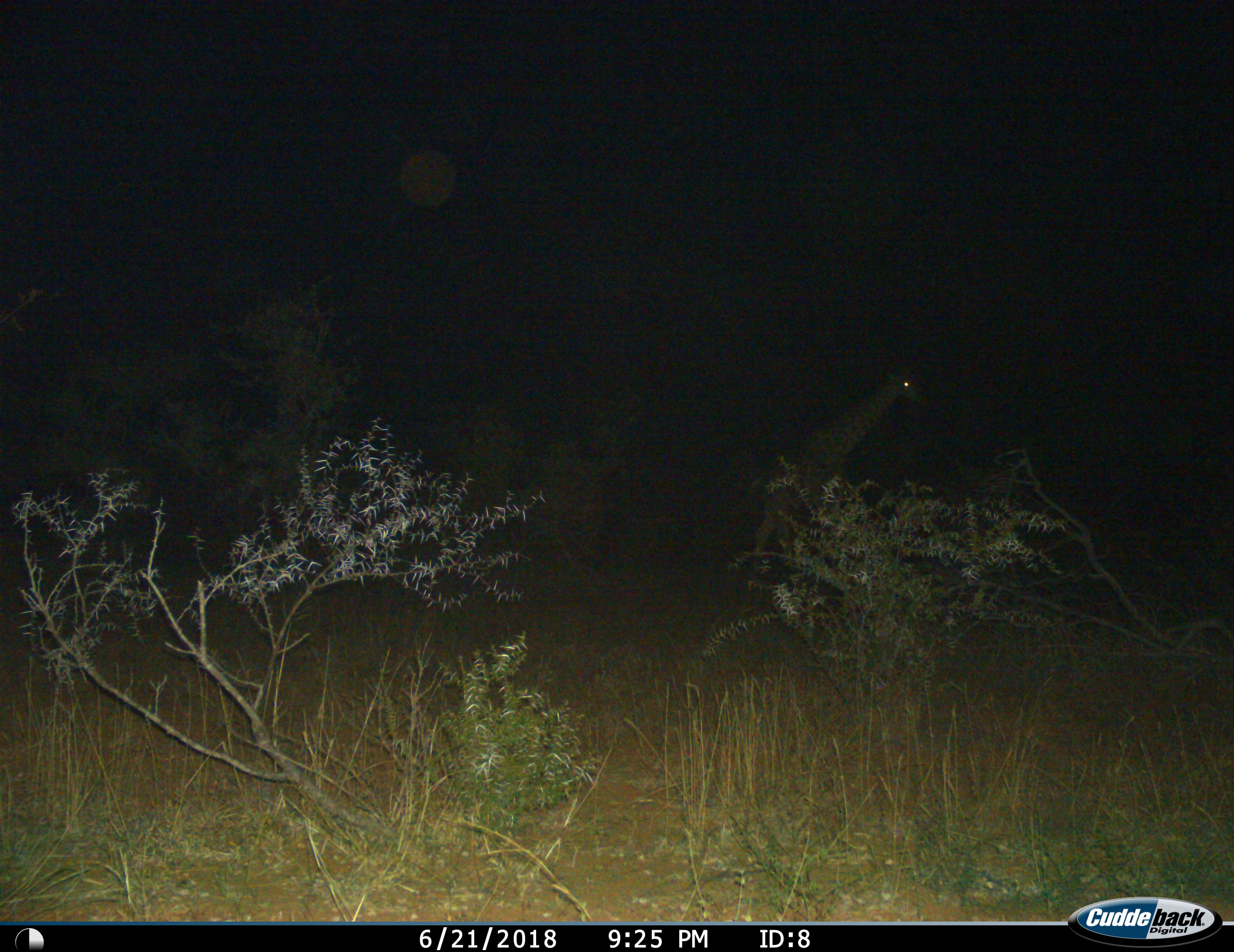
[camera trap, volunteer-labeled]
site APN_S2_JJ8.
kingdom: Animalia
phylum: Chordata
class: Mammalia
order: Artiodactyla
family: Giraffidae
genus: Giraffa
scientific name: Giraffa camelopardalis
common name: giraffe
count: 1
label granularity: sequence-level